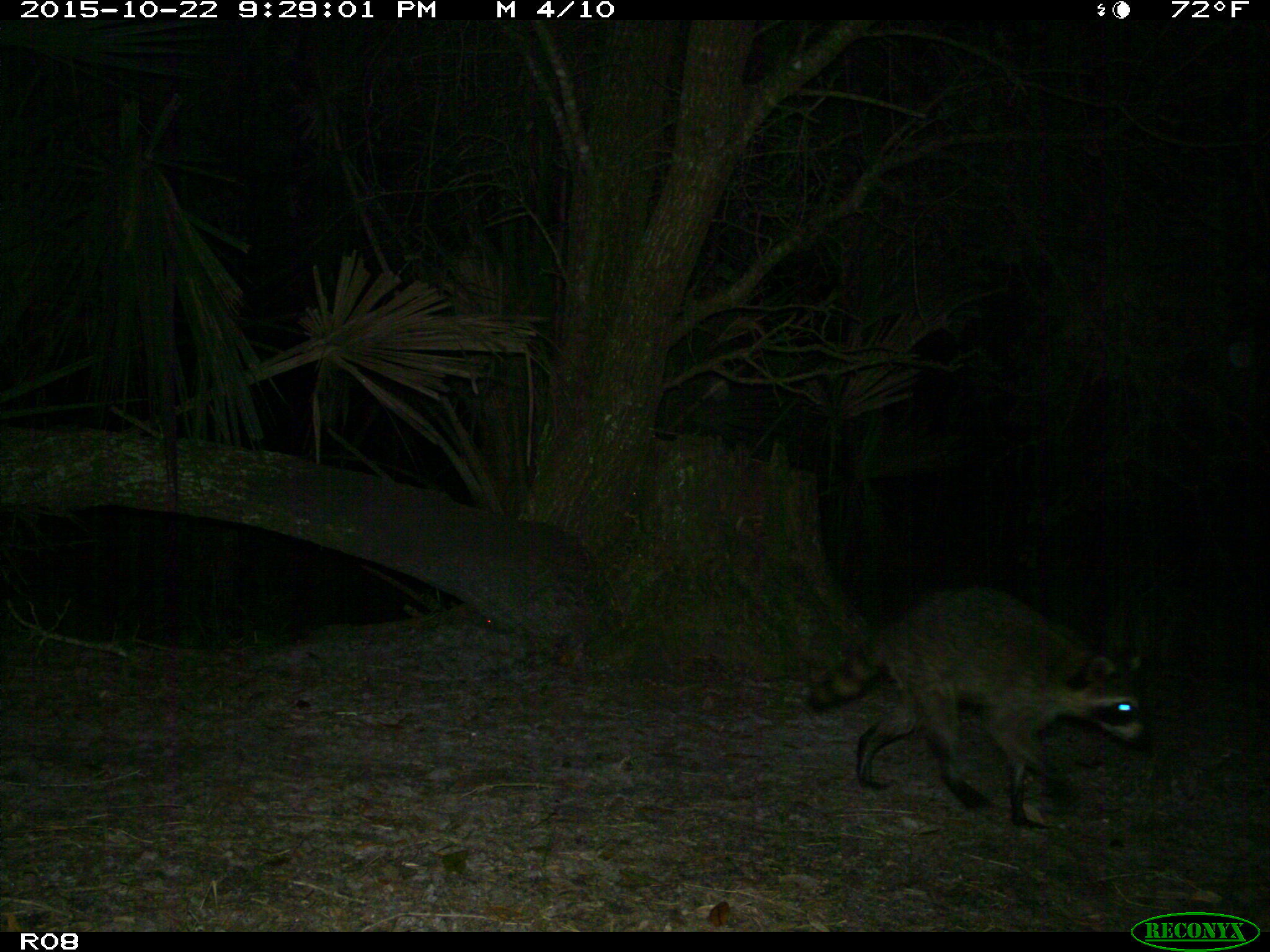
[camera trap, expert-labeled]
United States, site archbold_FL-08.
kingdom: Animalia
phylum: Chordata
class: Mammalia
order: Carnivora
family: Procyonidae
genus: Procyon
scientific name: Procyon lotor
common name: common raccoon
Procyon lotor (common raccoon).